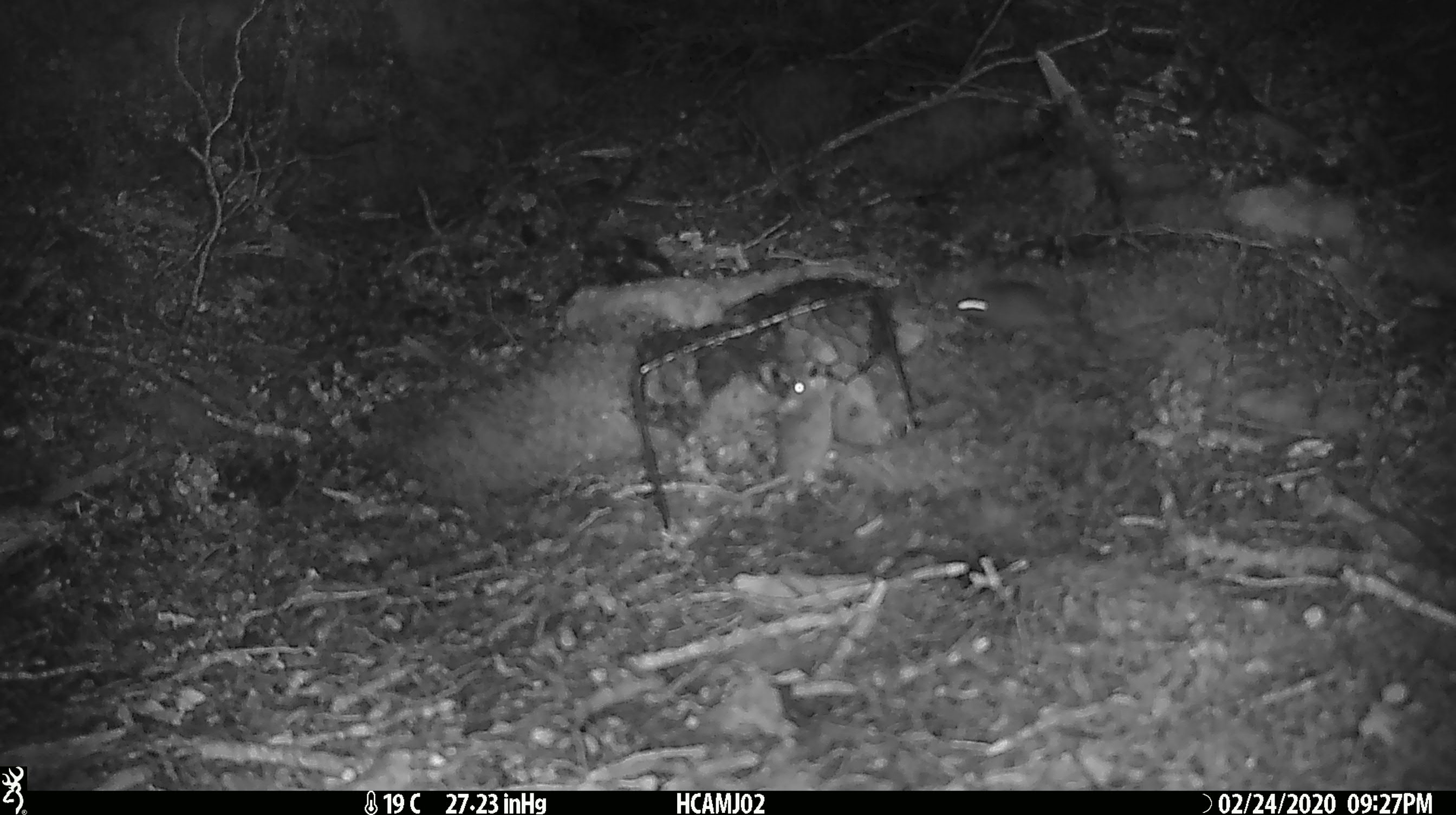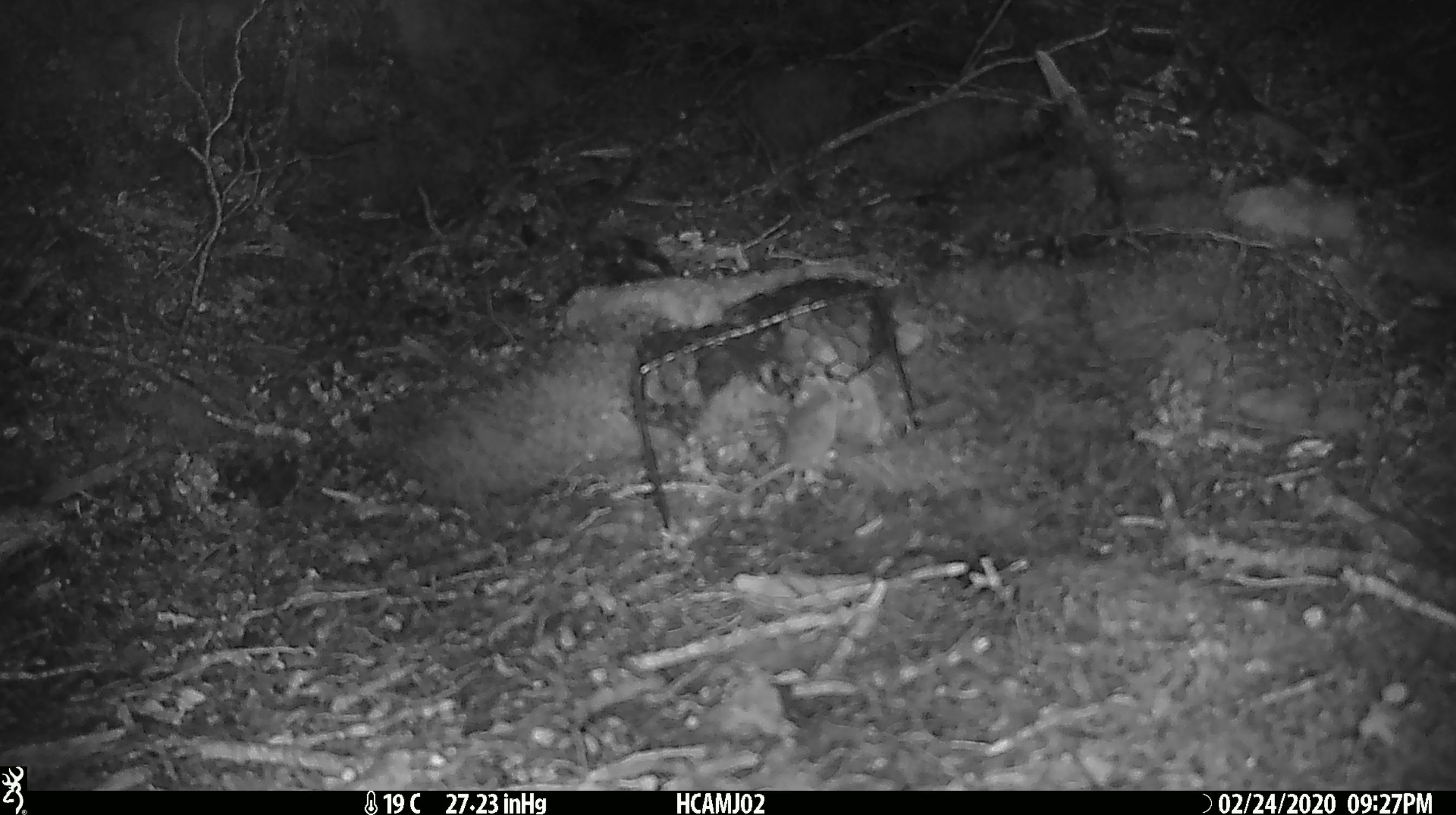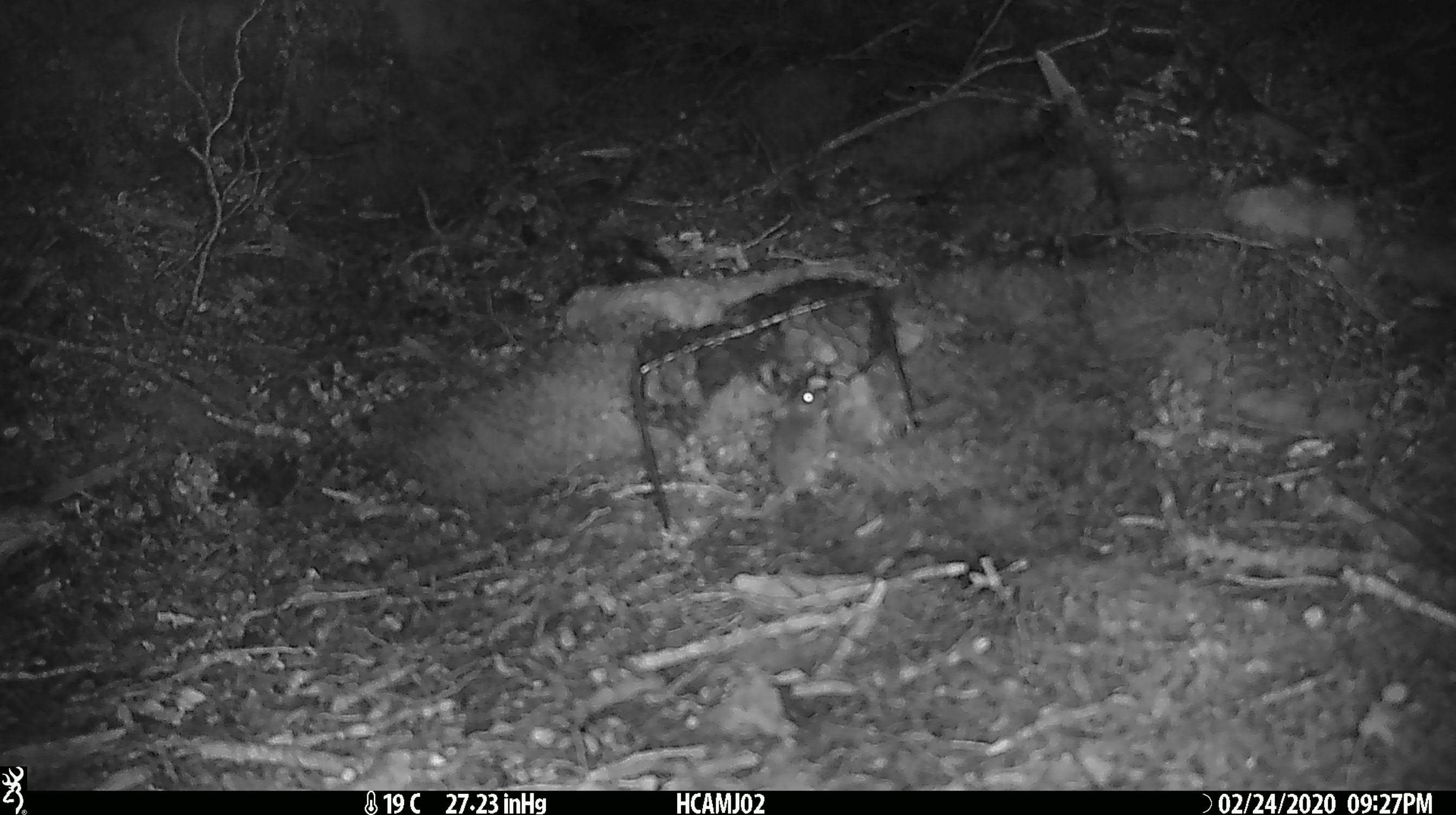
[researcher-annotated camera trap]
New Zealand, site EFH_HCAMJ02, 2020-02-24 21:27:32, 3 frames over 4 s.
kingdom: Animalia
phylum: Chordata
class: Mammalia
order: Rodentia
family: Muridae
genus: Mus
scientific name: Mus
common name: mouse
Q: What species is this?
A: Mouse (Mus).